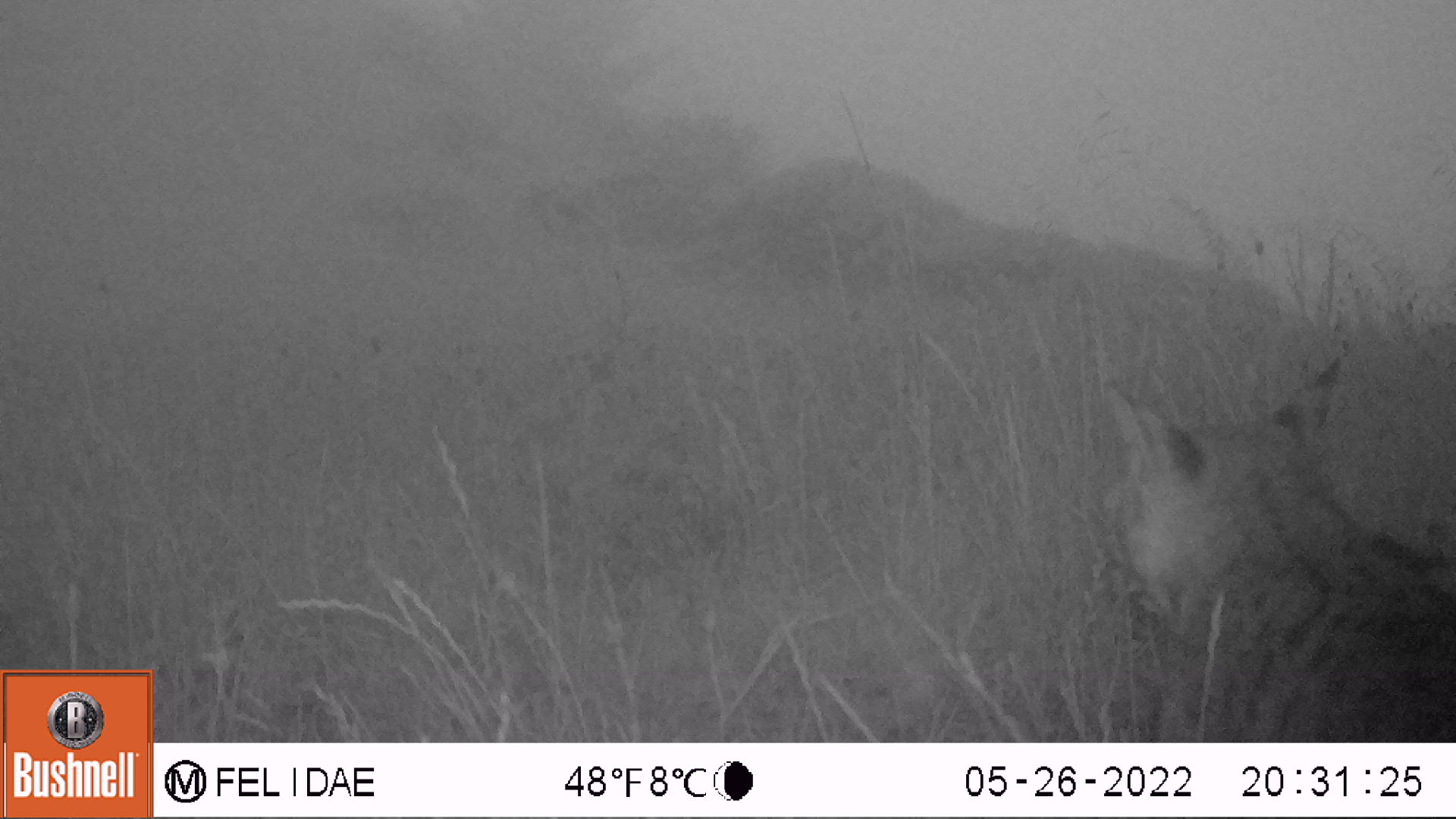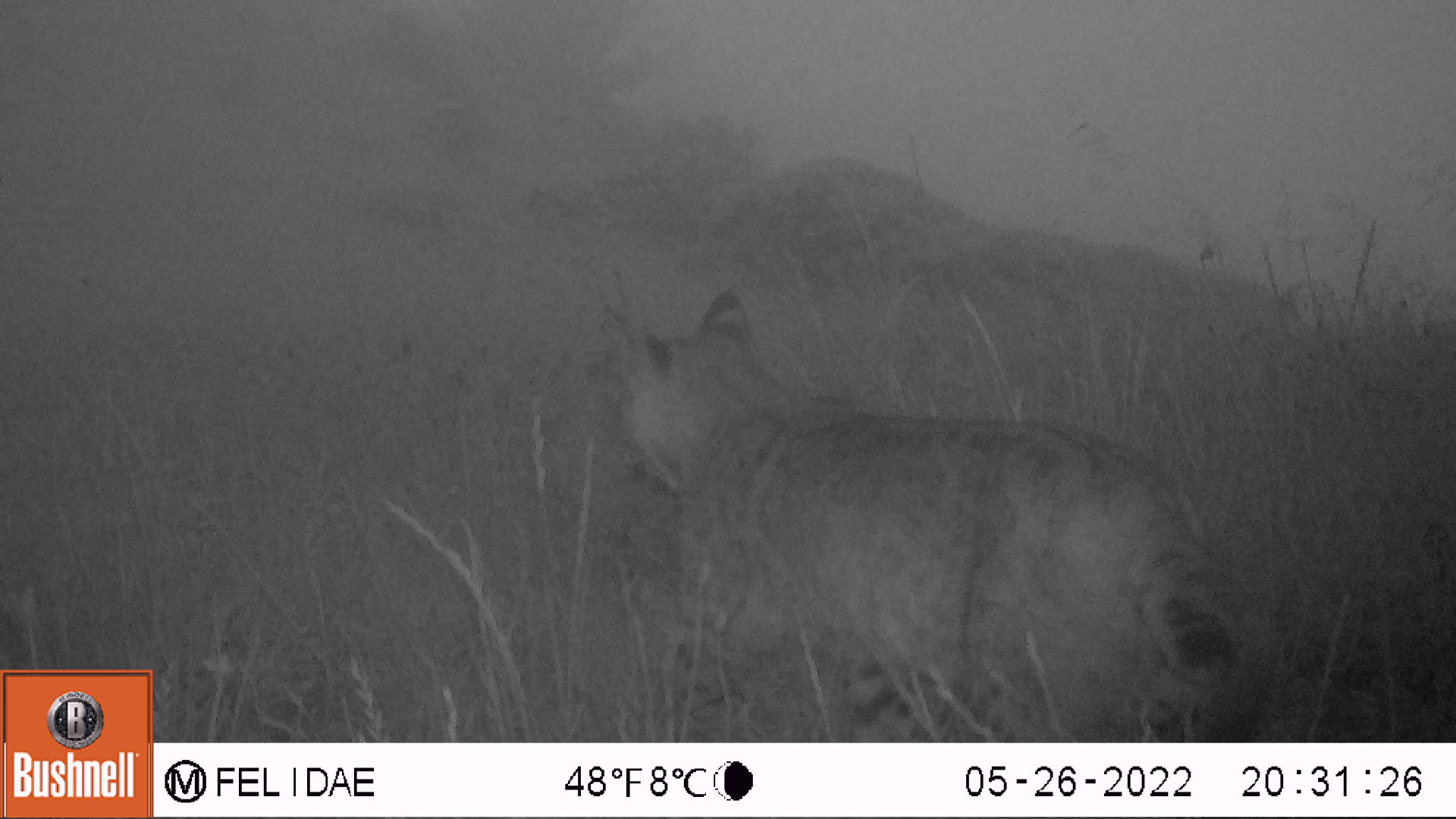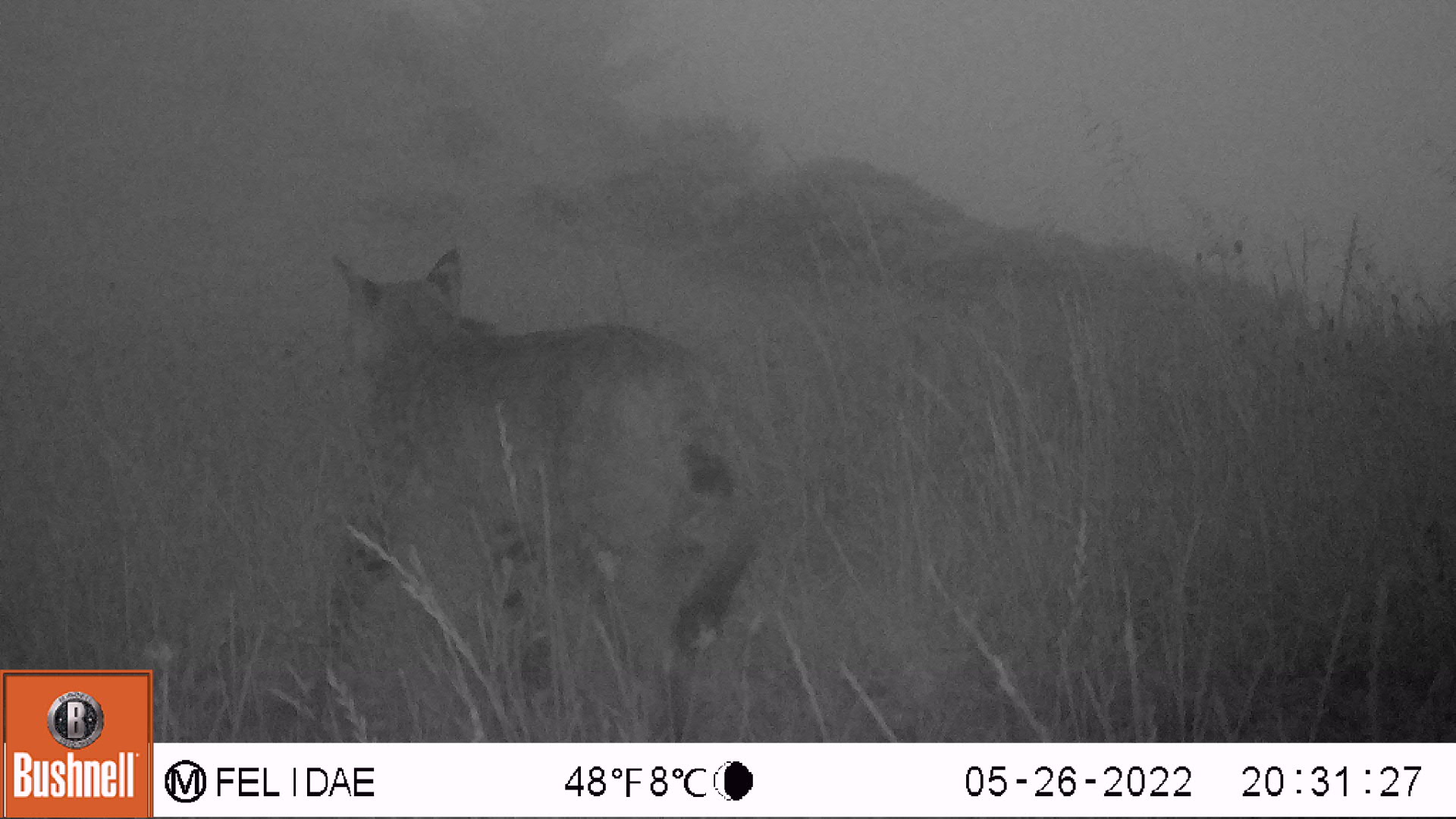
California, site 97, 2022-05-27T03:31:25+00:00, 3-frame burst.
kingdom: Animalia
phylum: Chordata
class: Mammalia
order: Carnivora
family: Felidae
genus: Lynx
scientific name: Lynx rufus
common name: bobcat